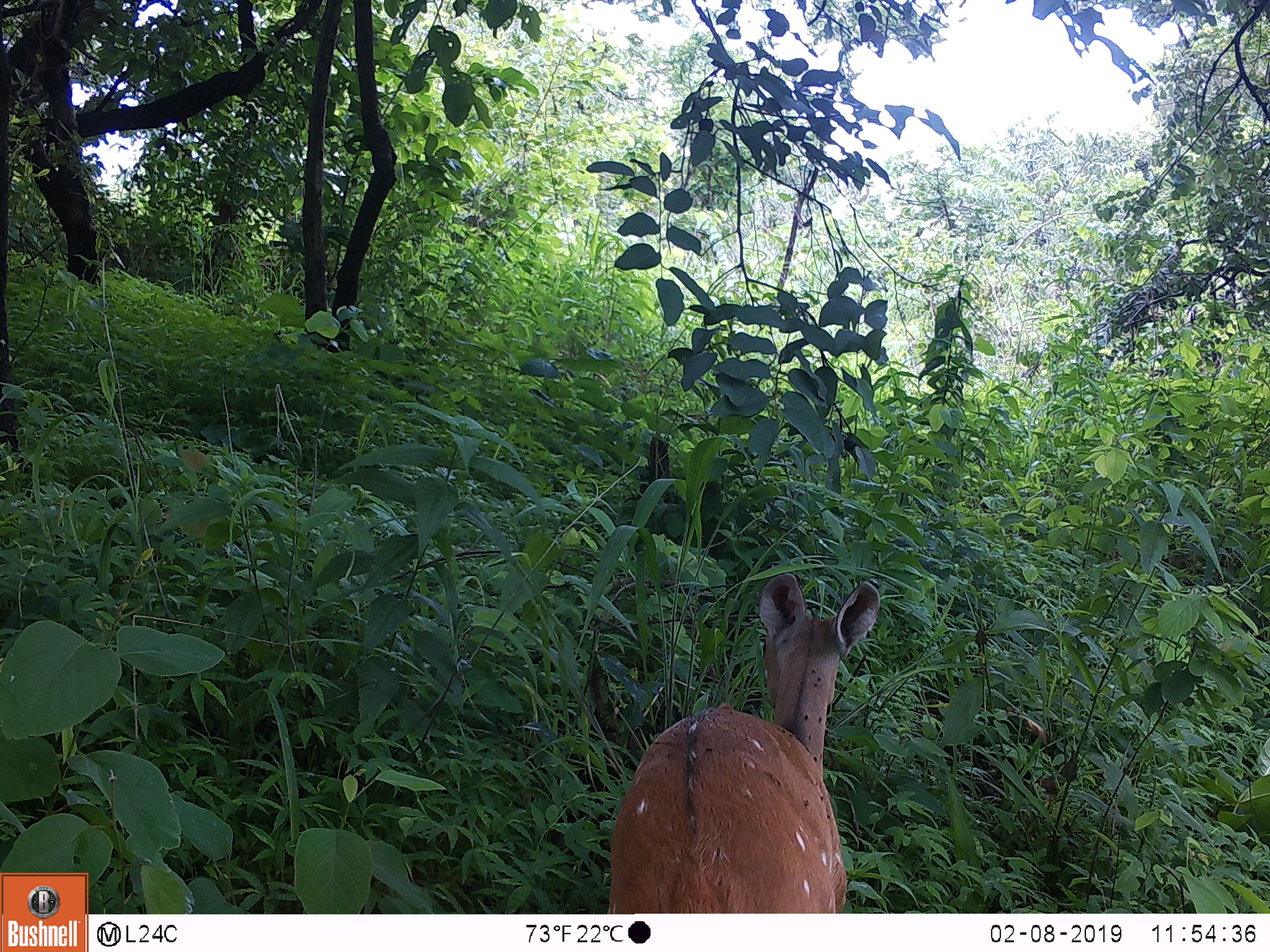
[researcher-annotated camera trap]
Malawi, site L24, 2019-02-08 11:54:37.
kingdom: Animalia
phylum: Chordata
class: Mammalia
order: Artiodactyla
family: Bovidae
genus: Tragelaphus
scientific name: Tragelaphus sylvaticus sylvaticus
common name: cape bushbuck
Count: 1.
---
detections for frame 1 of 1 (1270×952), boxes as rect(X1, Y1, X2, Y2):
cape bushbuck: rect(595, 580, 890, 908)